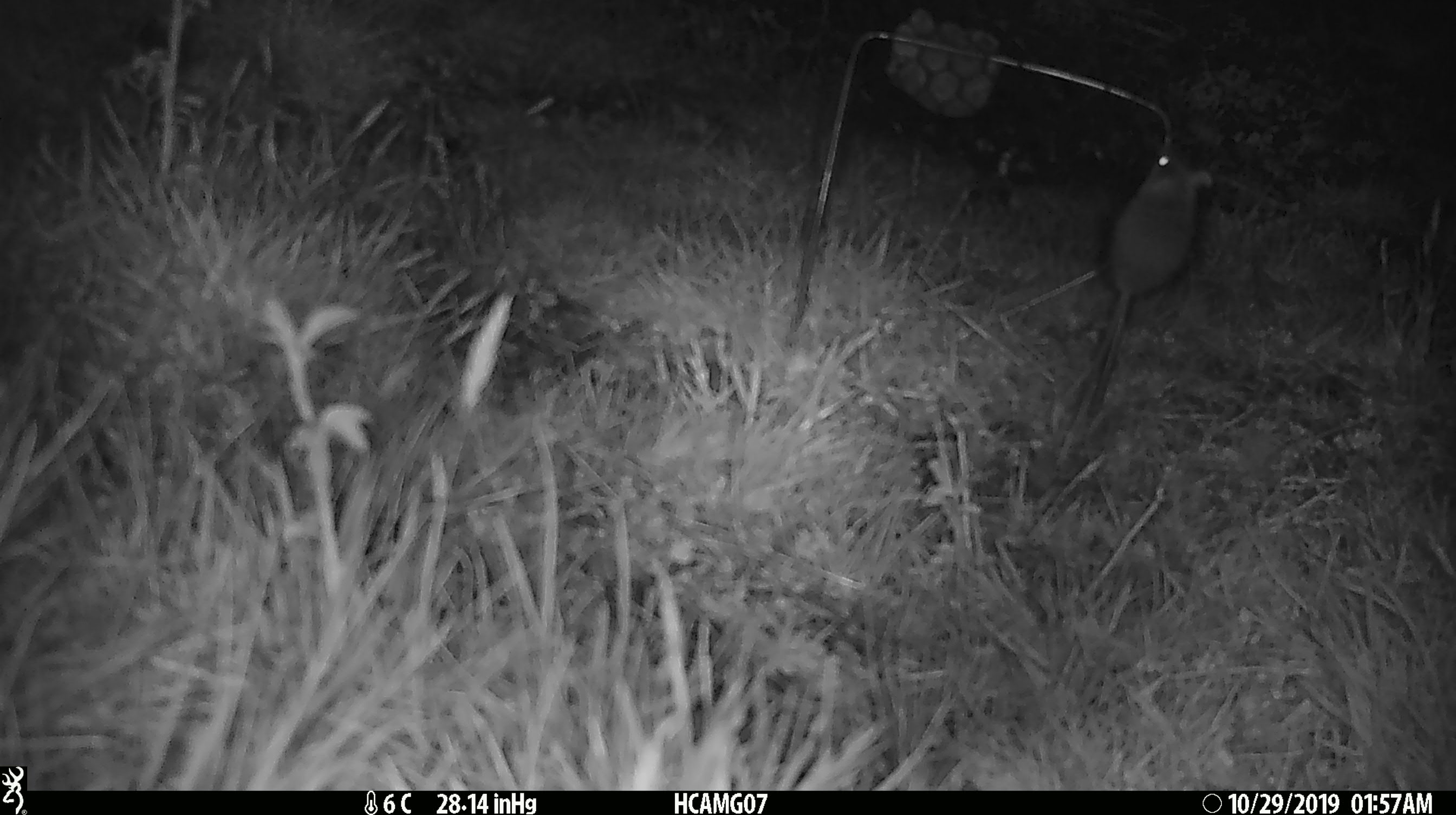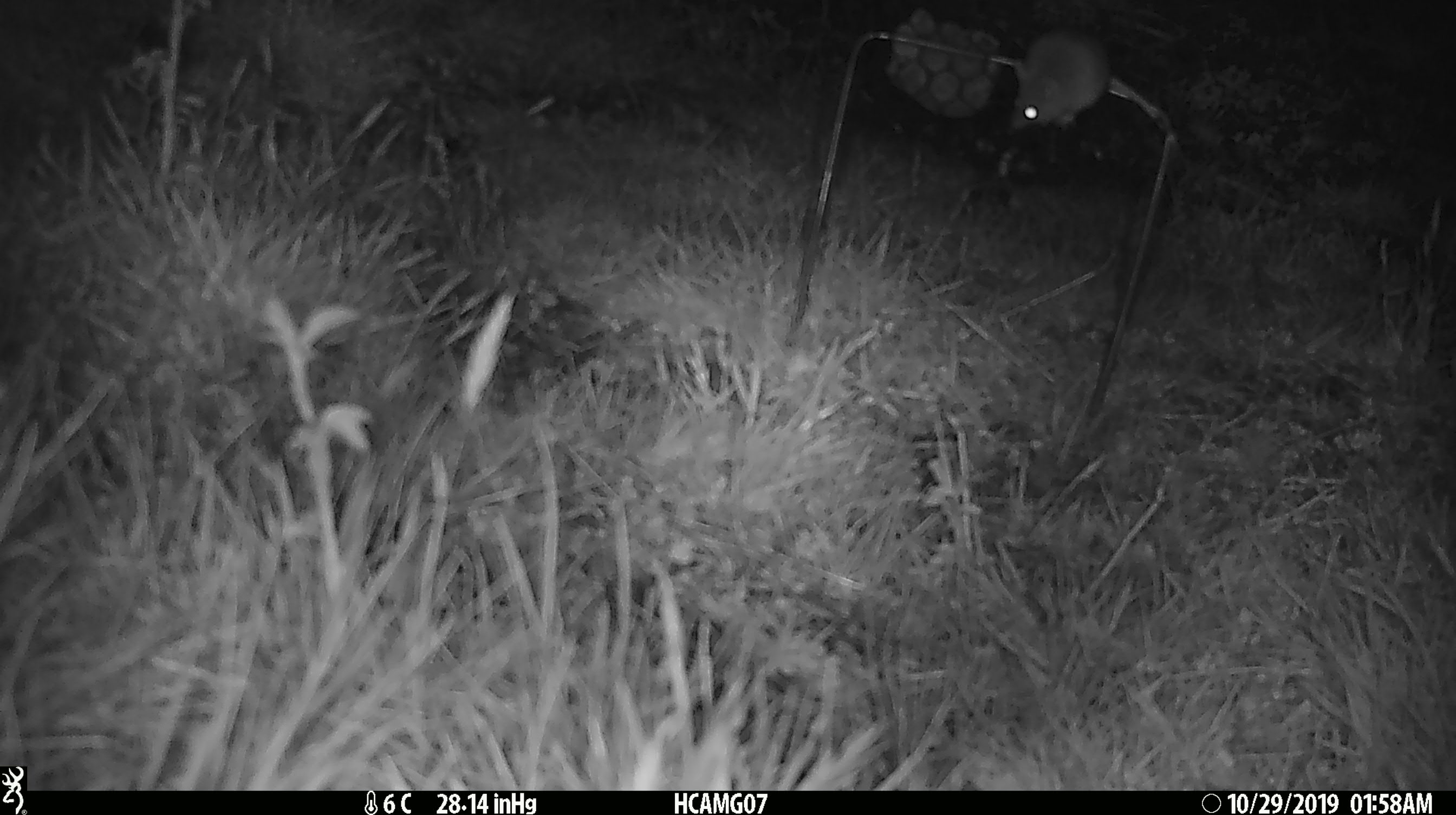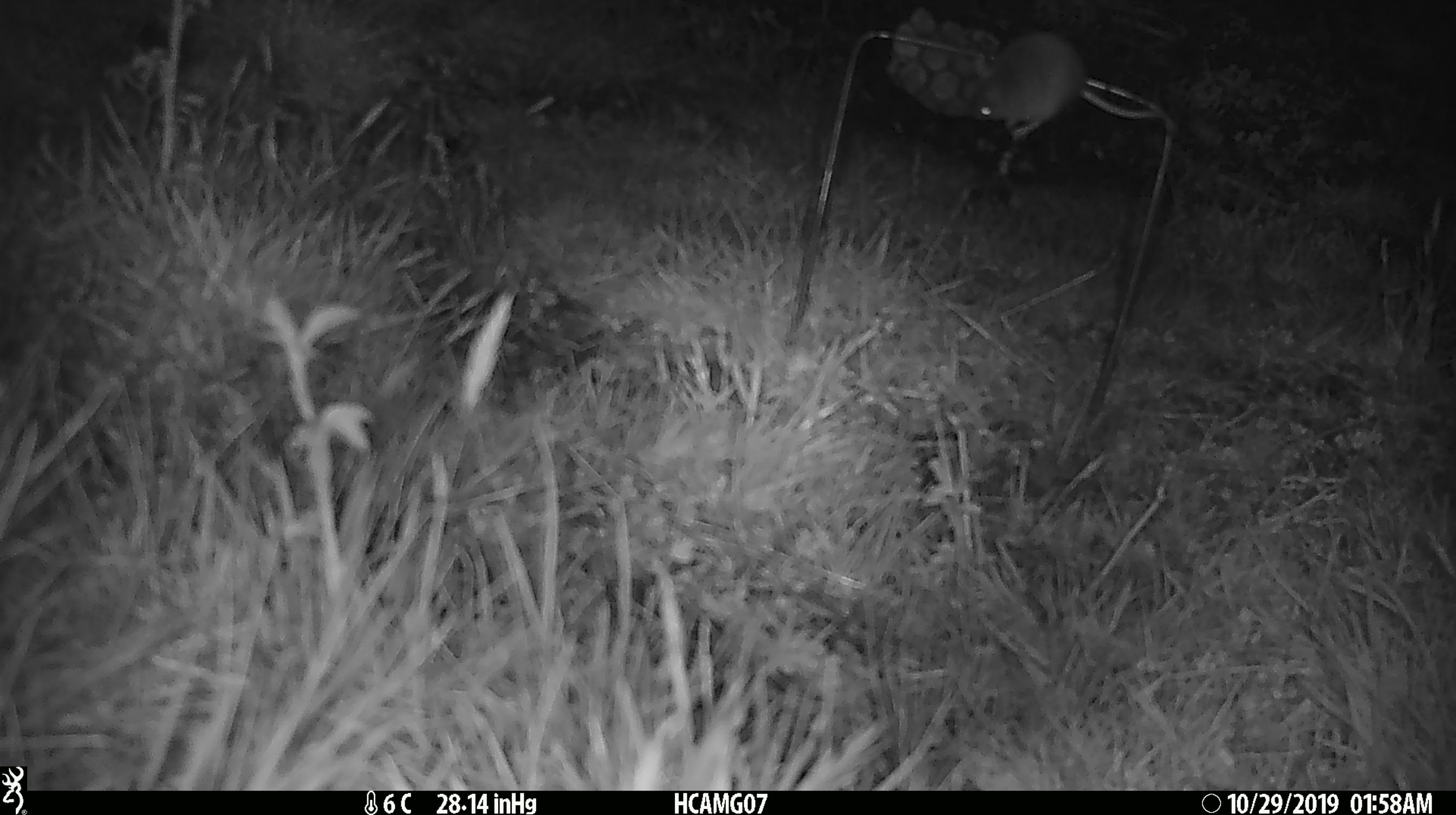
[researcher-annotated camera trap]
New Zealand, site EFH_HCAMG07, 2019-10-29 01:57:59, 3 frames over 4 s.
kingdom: Animalia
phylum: Chordata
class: Mammalia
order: Rodentia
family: Muridae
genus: Mus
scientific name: Mus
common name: mouse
Mouse (Mus).